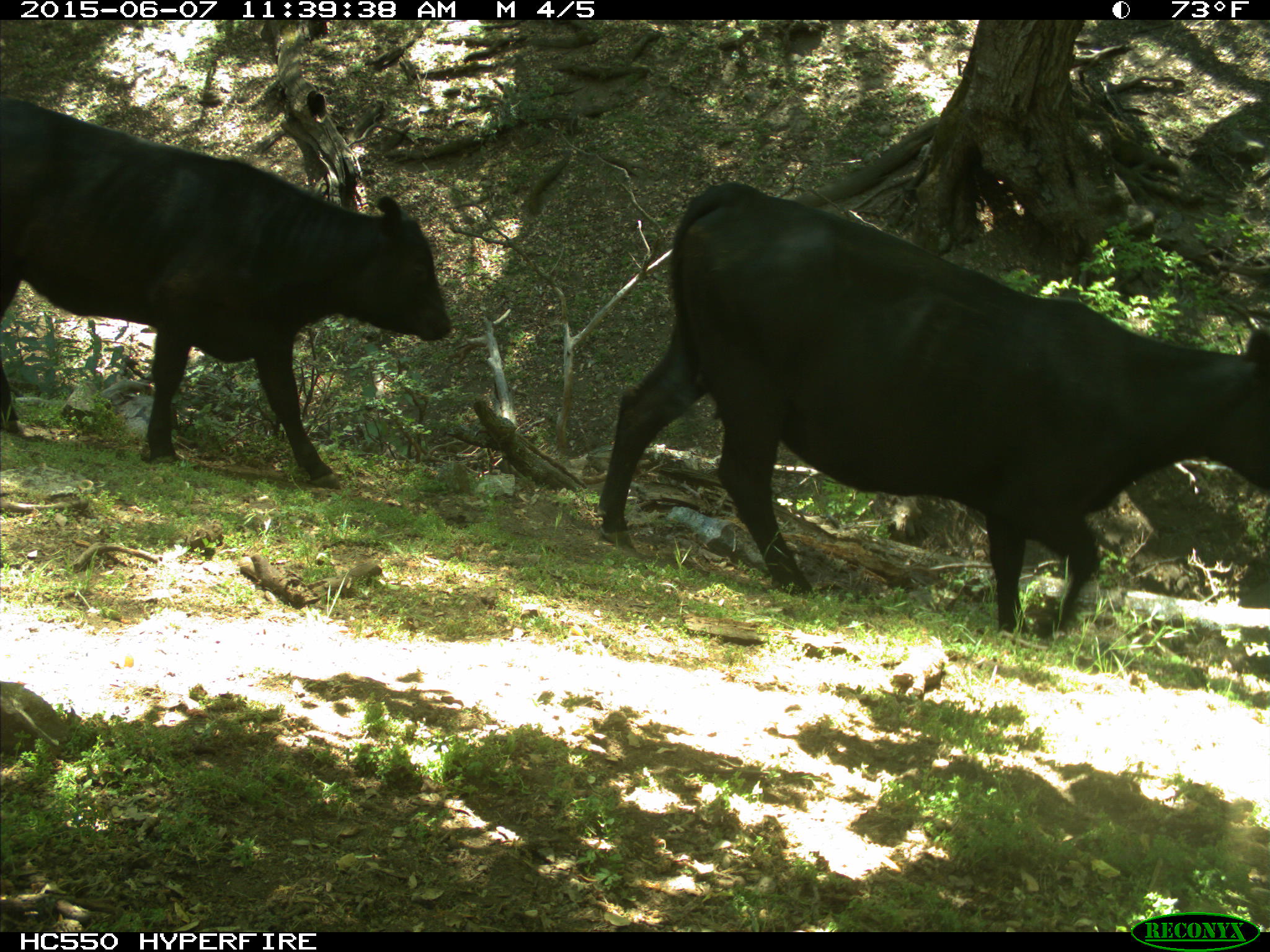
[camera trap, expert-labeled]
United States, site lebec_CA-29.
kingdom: Animalia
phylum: Chordata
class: Mammalia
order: Artiodactyla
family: Bovidae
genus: Bos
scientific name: Bos taurus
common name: domestic cow